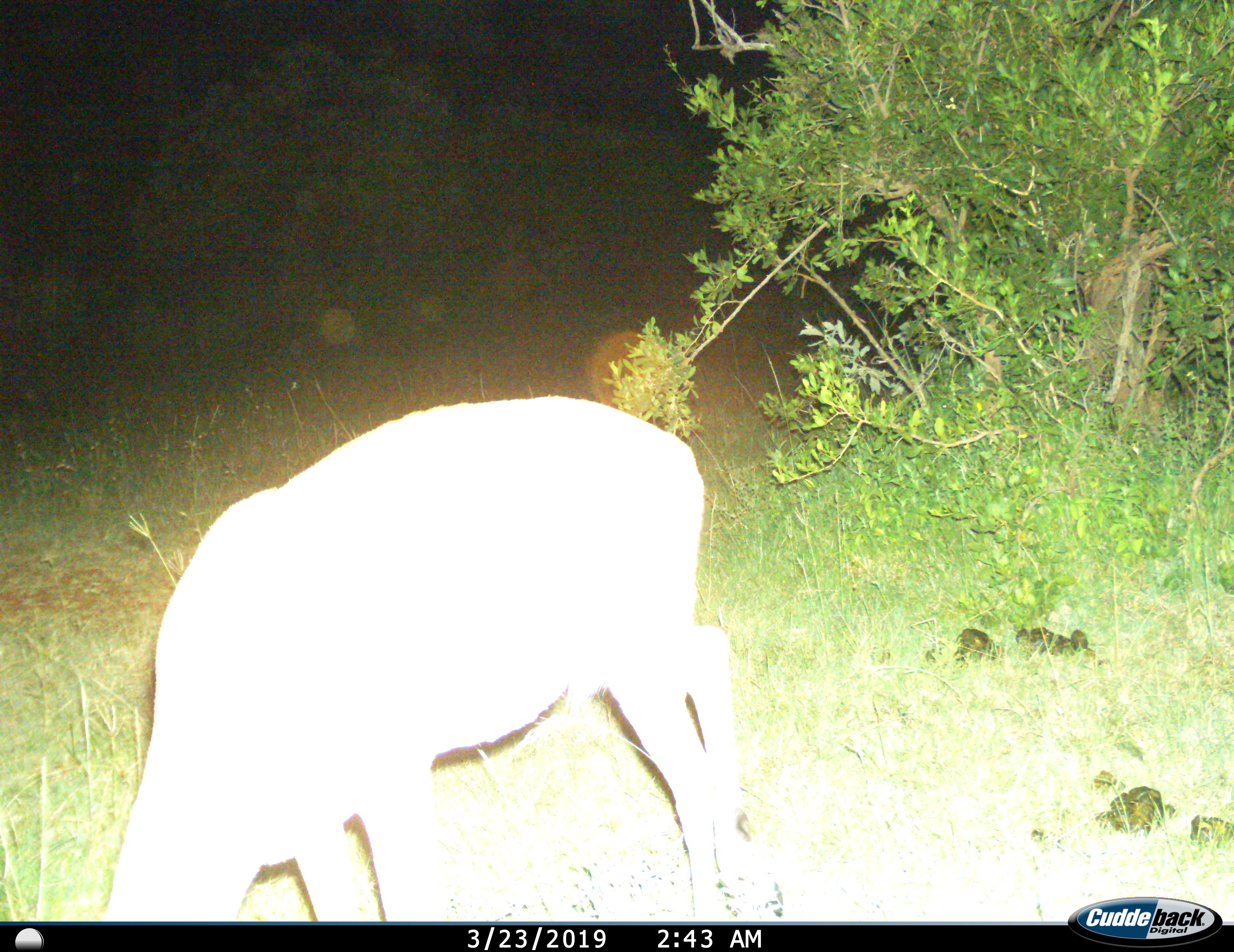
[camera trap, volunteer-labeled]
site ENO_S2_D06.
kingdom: Animalia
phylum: Chordata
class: Mammalia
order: Artiodactyla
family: Bovidae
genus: Aepyceros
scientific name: Aepyceros melampus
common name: impala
Impala (Aepyceros melampus), count 1. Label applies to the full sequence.